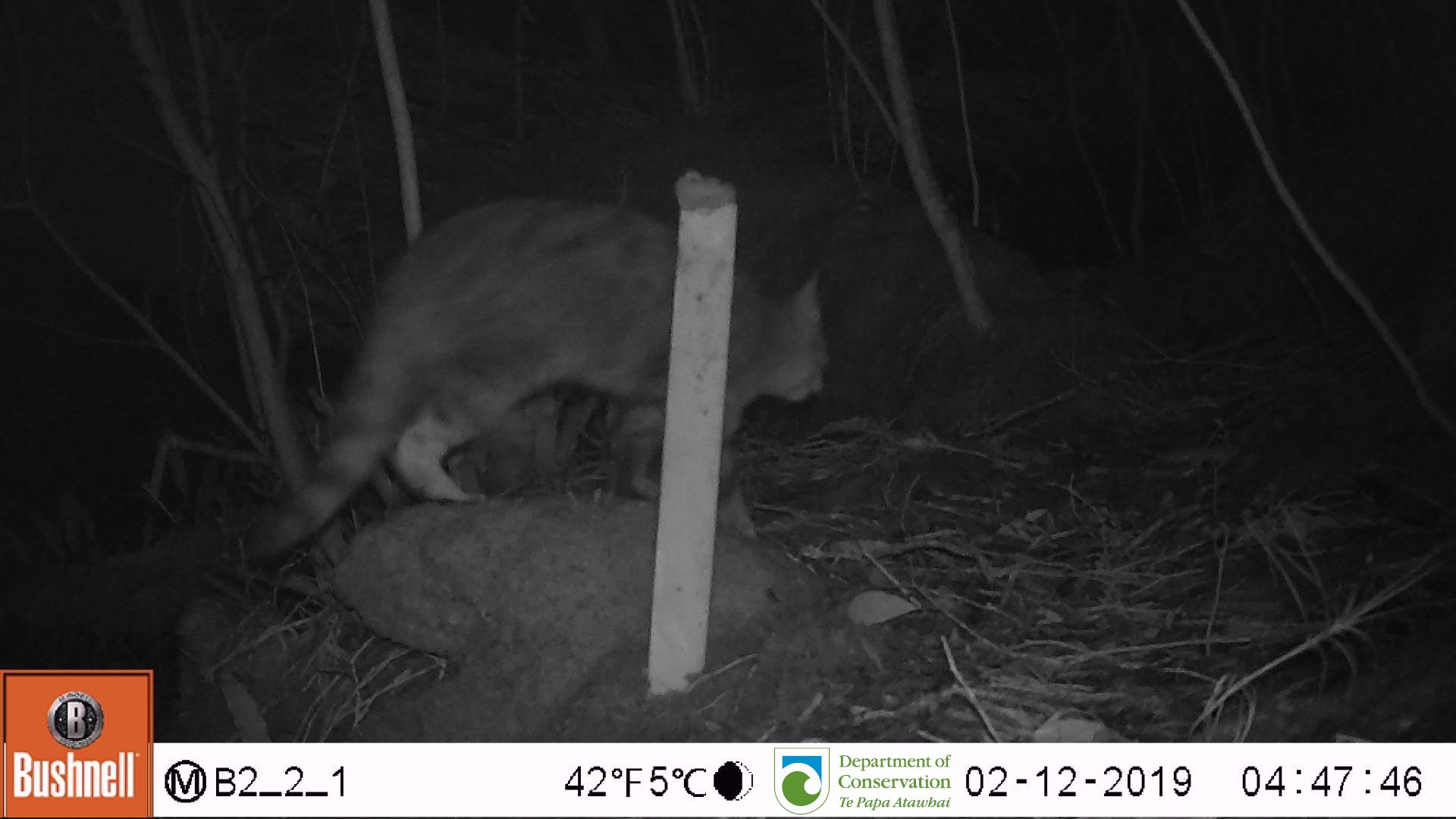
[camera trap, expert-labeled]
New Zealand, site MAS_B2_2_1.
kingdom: Animalia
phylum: Chordata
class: Mammalia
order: Carnivora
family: Felidae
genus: Felis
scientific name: Felis catus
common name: domestic cat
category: cat